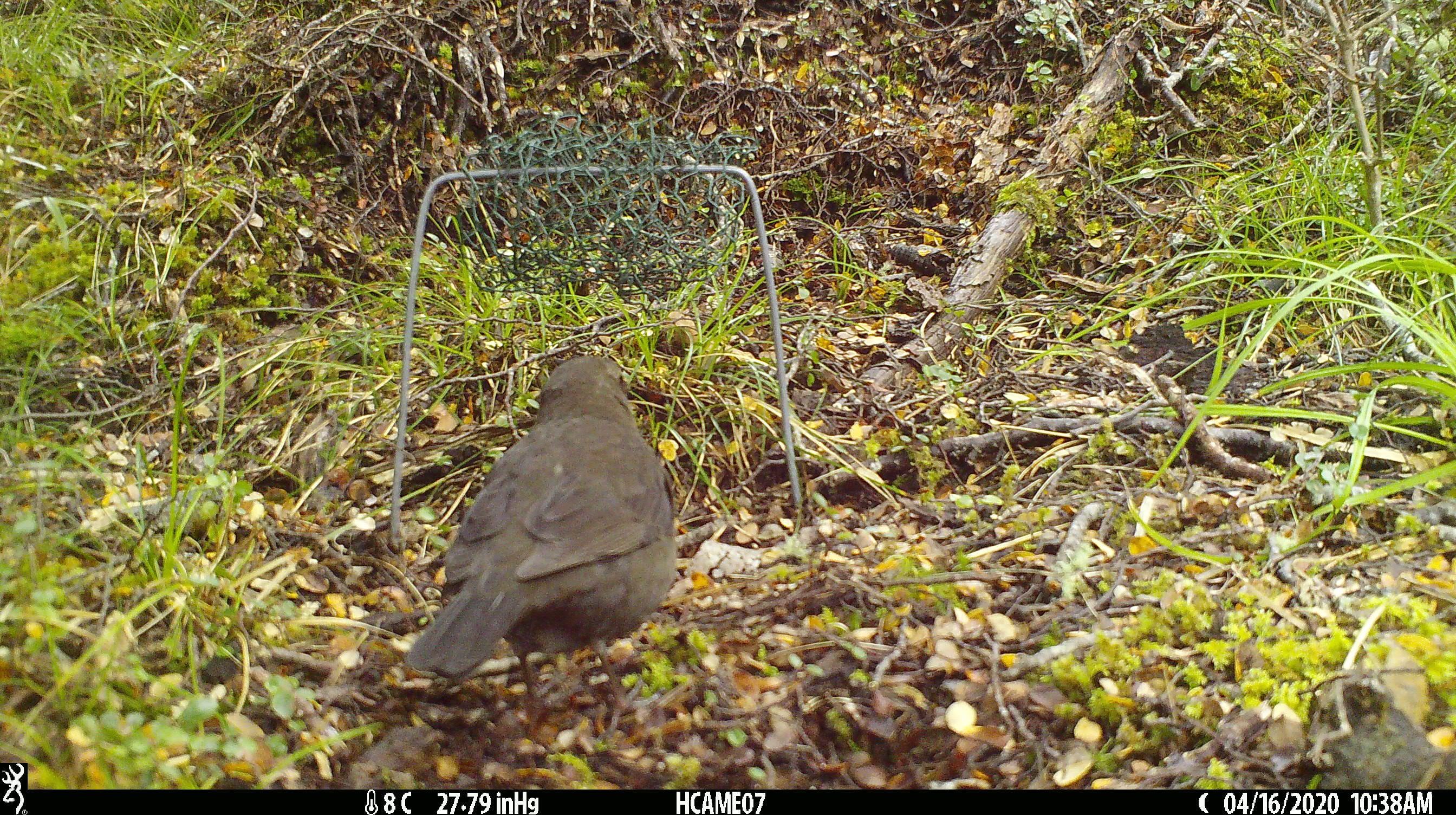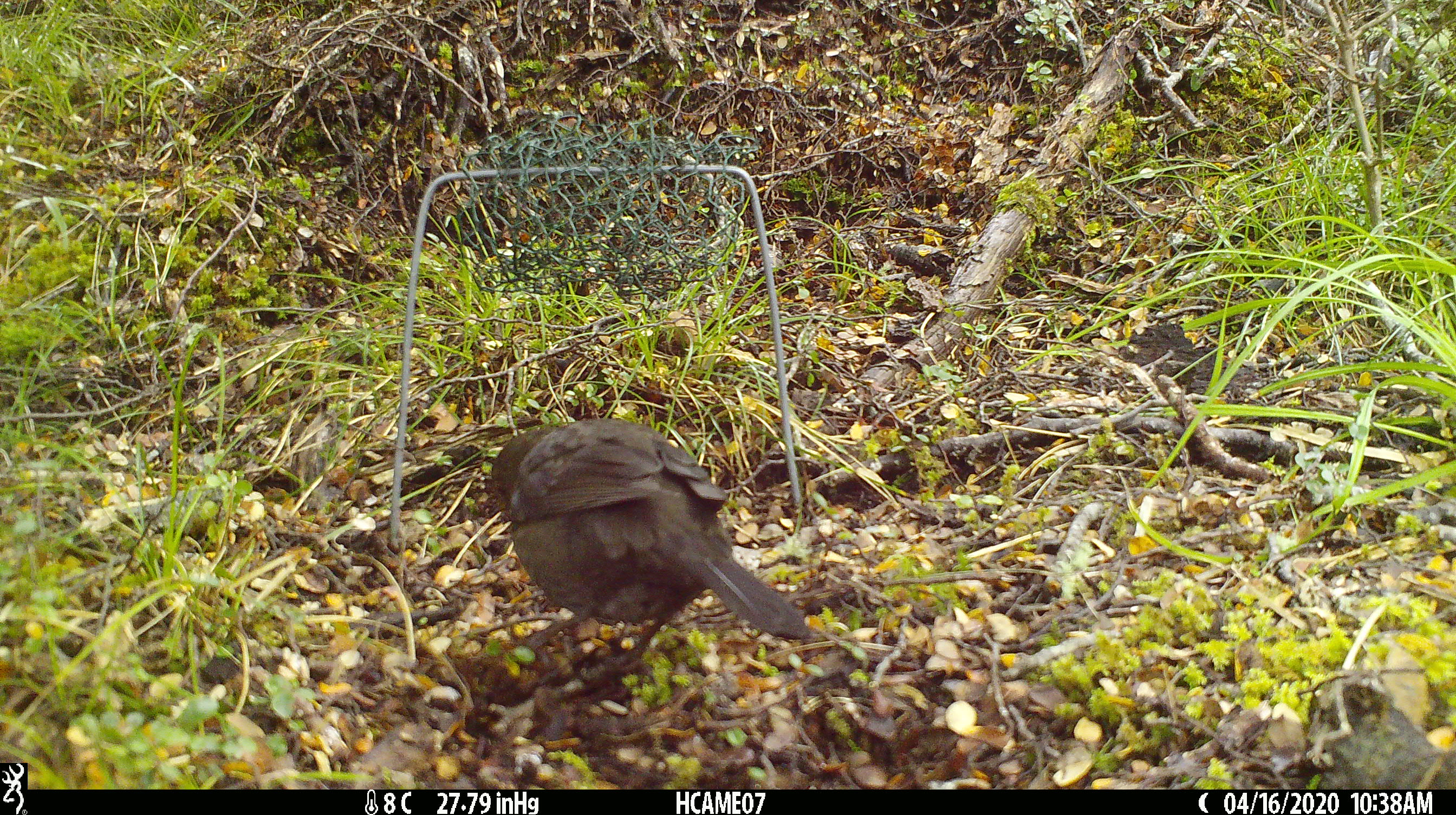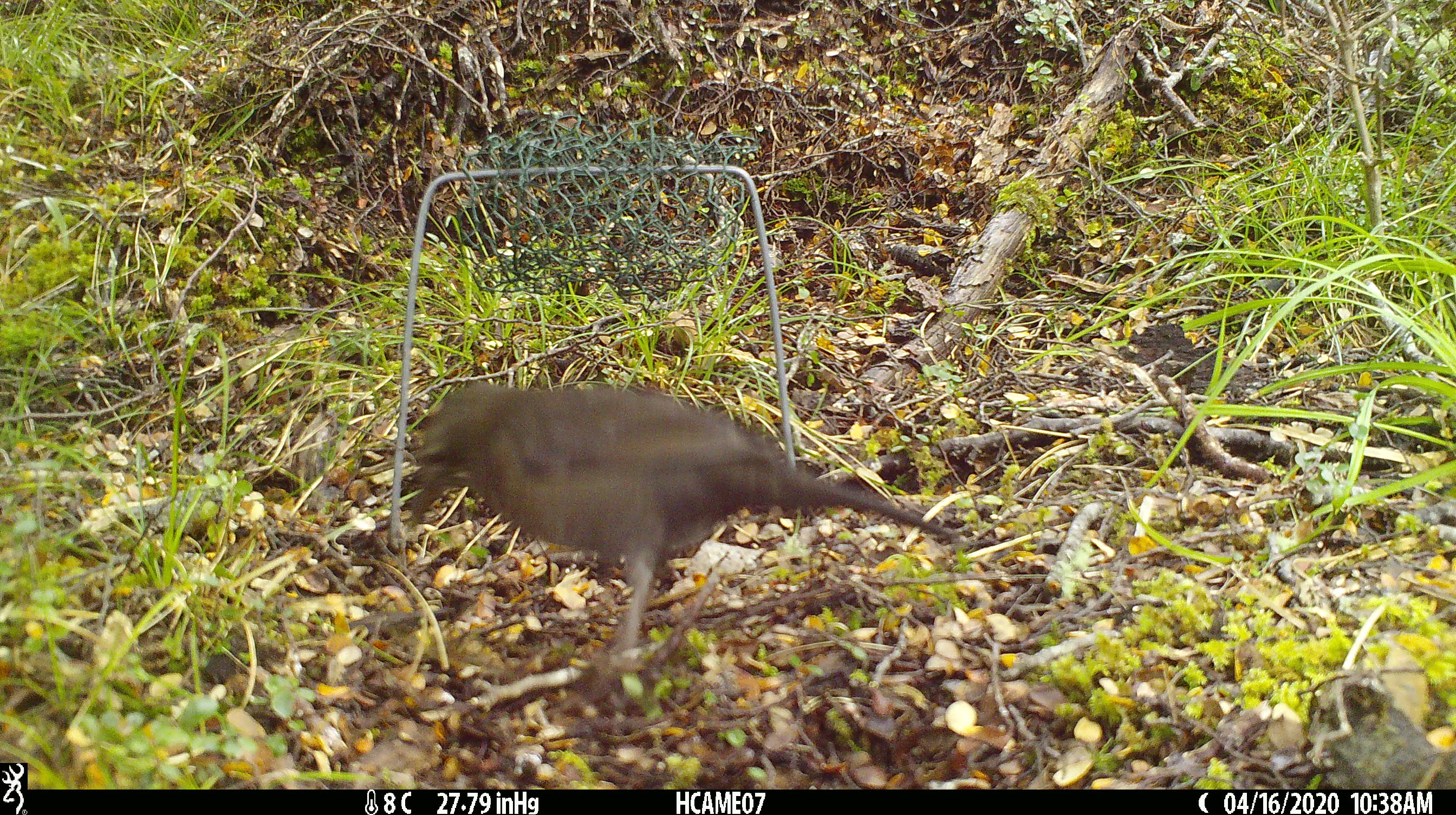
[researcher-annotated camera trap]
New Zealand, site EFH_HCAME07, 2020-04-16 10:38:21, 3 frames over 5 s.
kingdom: Animalia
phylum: Chordata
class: Aves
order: Passeriformes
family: Turdidae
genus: Turdus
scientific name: Turdus merula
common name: eurasian blackbird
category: blackbird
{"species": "blackbird (eurasian blackbird) (Turdus merula)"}